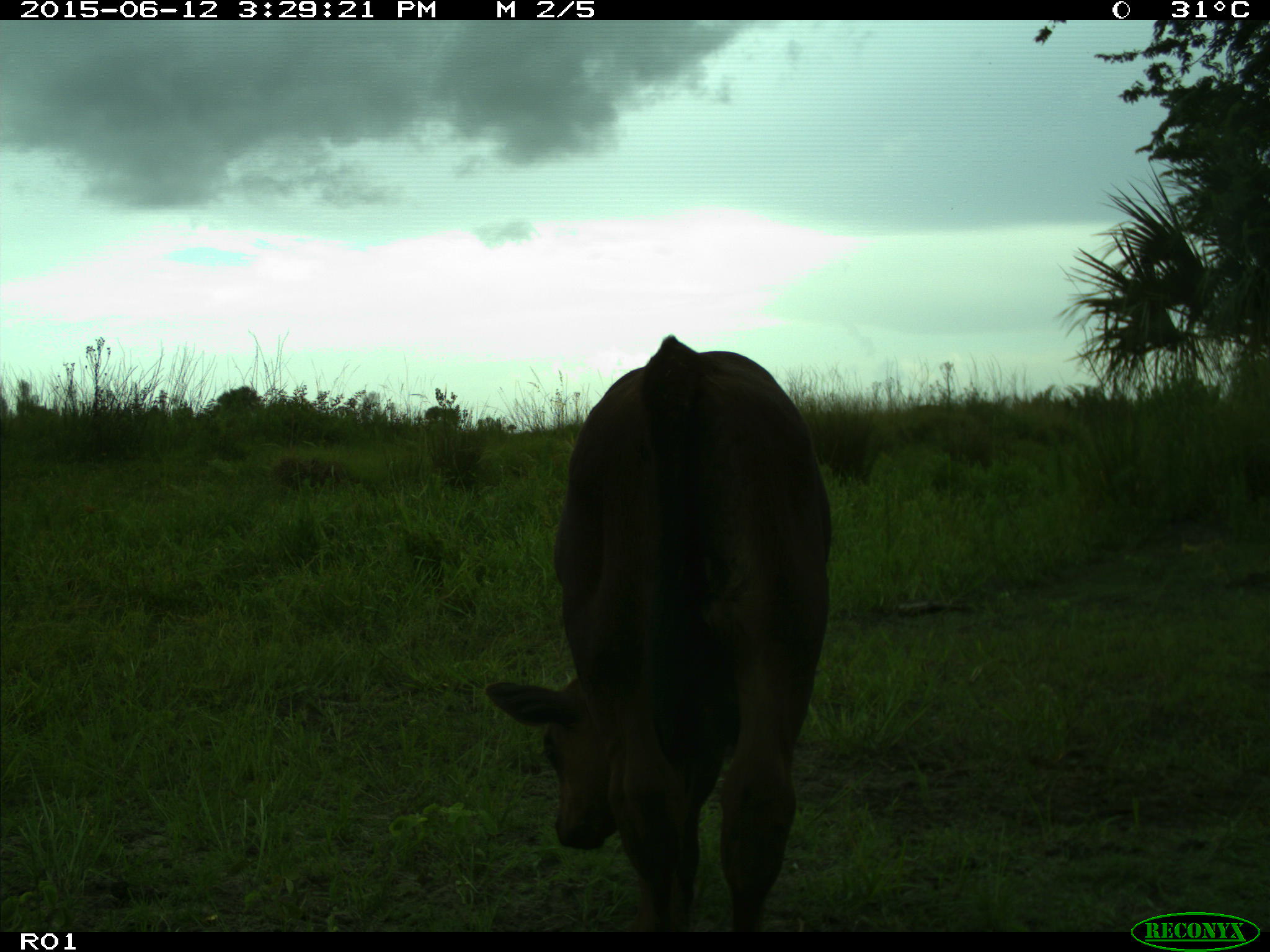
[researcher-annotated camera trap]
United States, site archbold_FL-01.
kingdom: Animalia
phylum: Chordata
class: Mammalia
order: Artiodactyla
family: Bovidae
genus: Bos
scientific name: Bos taurus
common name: domestic cow